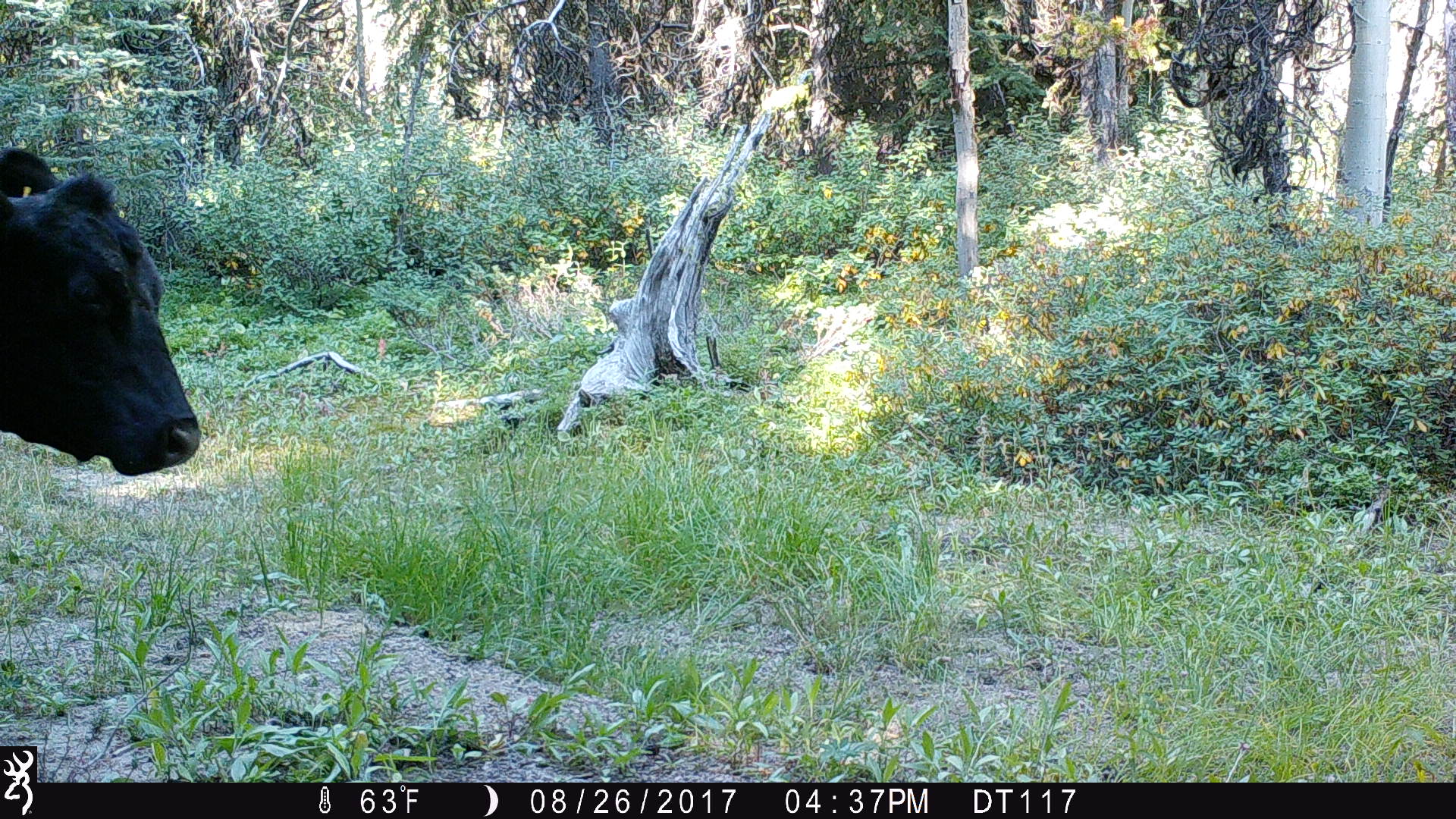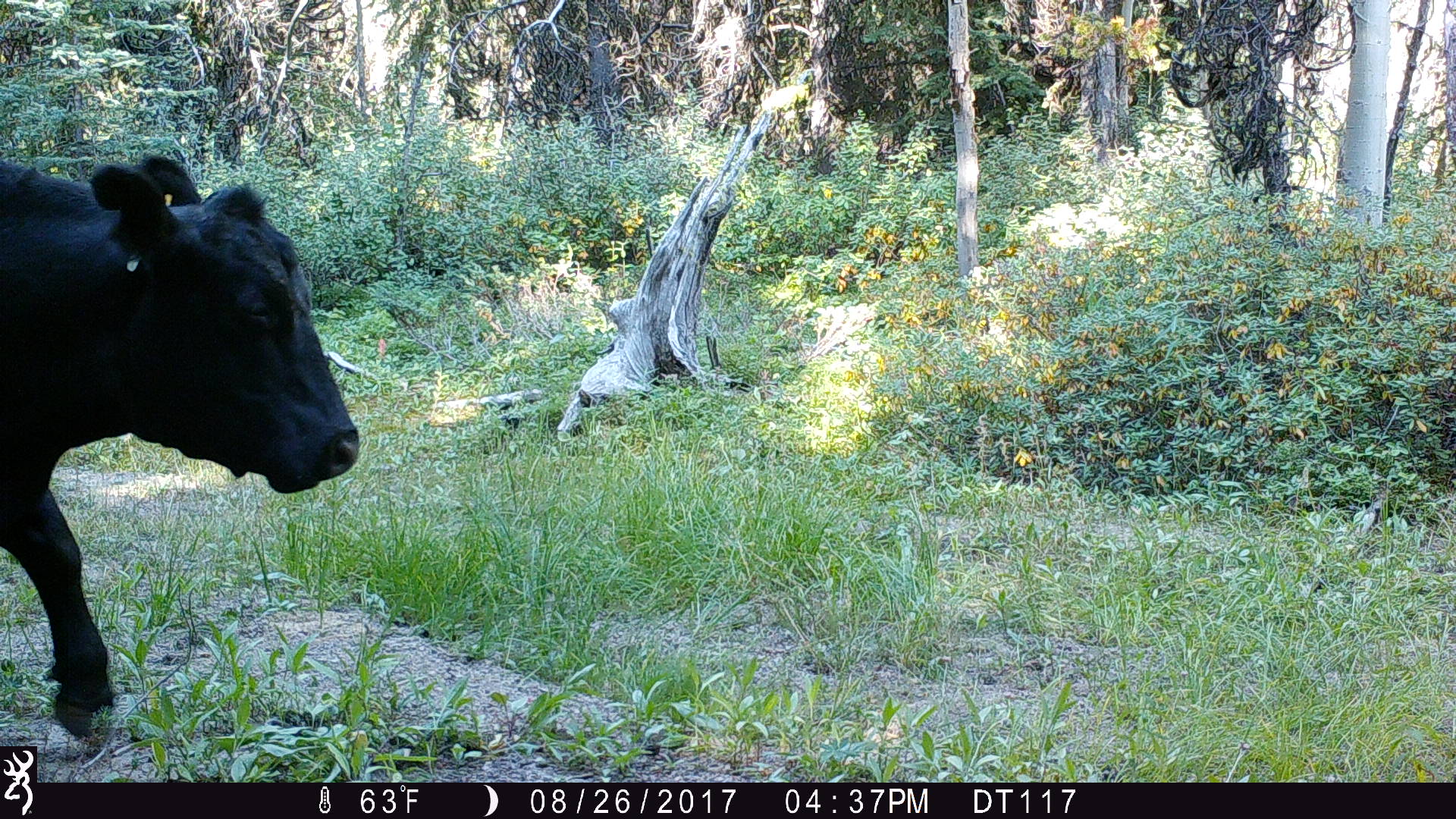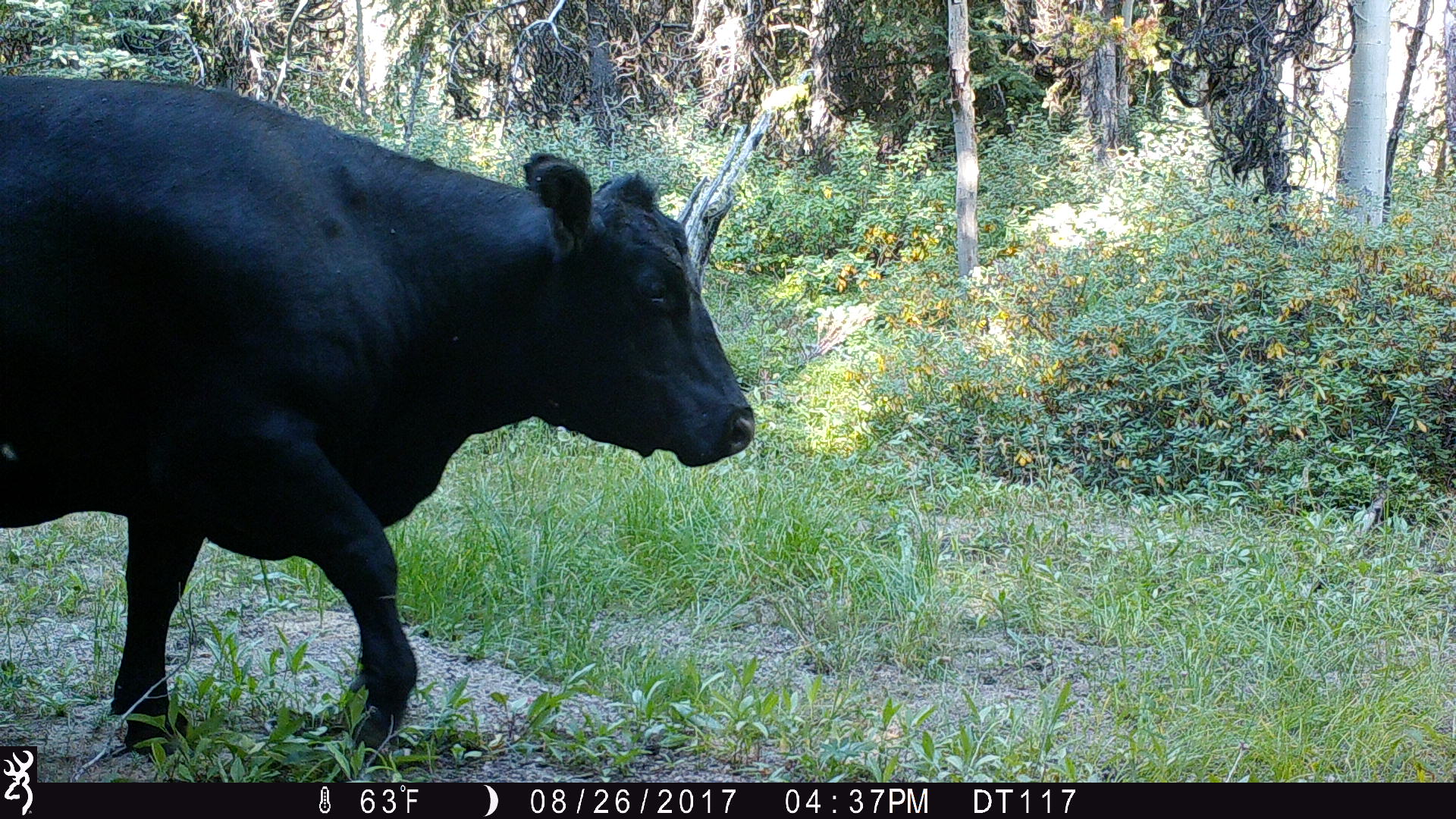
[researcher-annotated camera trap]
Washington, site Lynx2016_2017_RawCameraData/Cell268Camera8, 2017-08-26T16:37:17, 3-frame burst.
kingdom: Animalia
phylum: Chordata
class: Mammalia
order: Artiodactyla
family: Bovidae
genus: Bos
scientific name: Bos taurus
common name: domestic cattle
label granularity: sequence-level